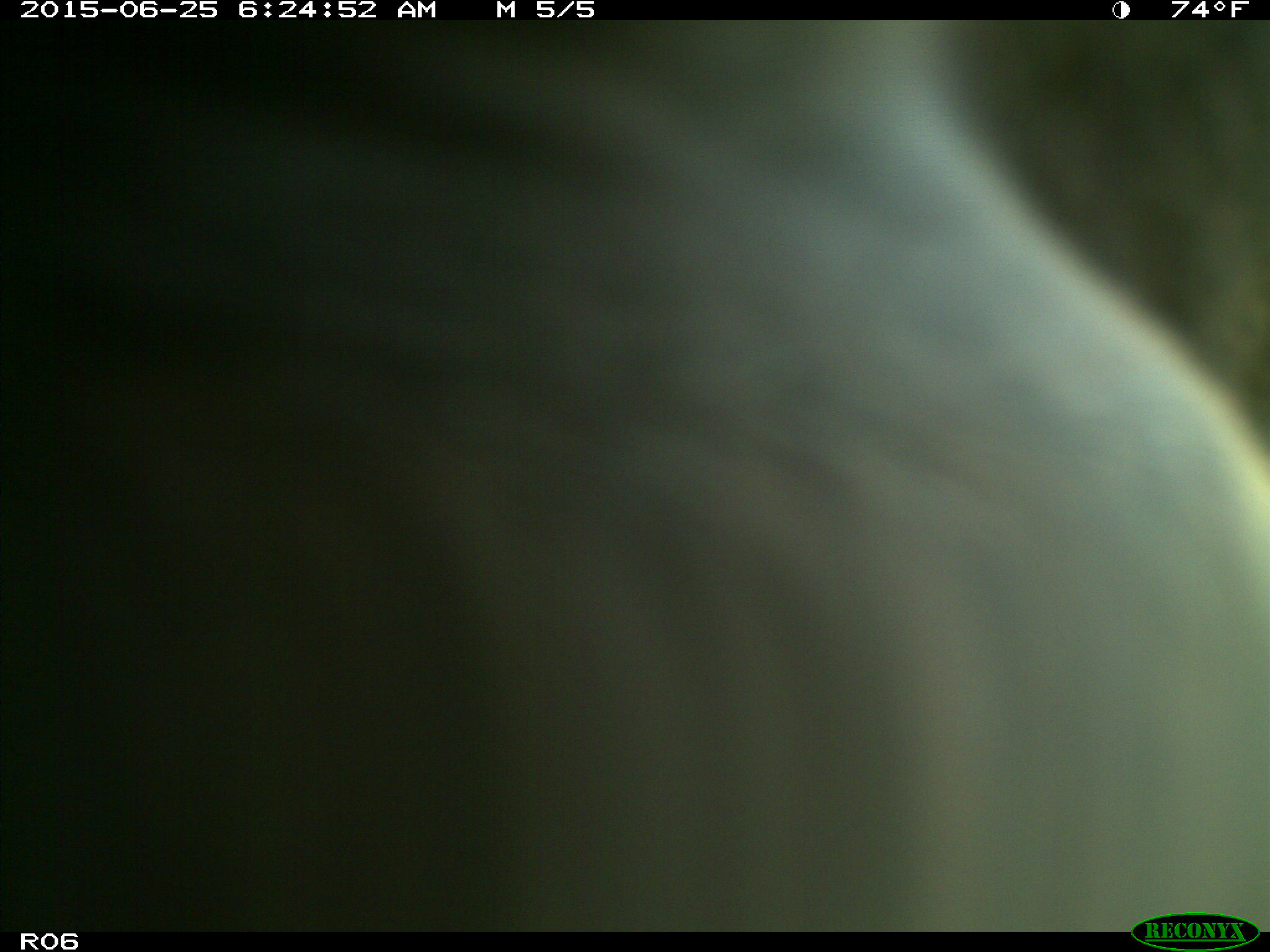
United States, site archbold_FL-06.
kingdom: Animalia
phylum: Chordata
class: Mammalia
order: Artiodactyla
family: Bovidae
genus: Bos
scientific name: Bos taurus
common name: domestic cow